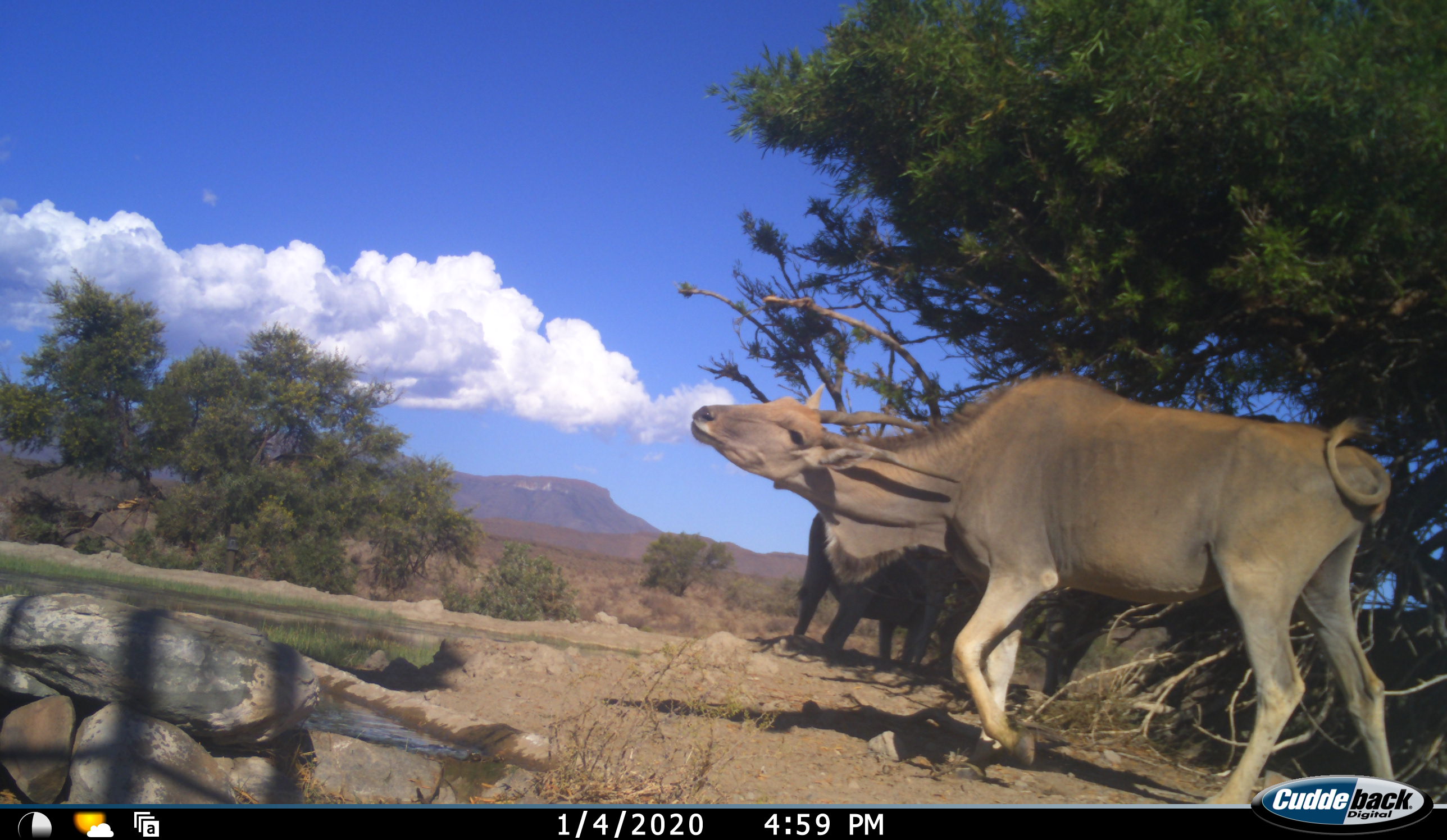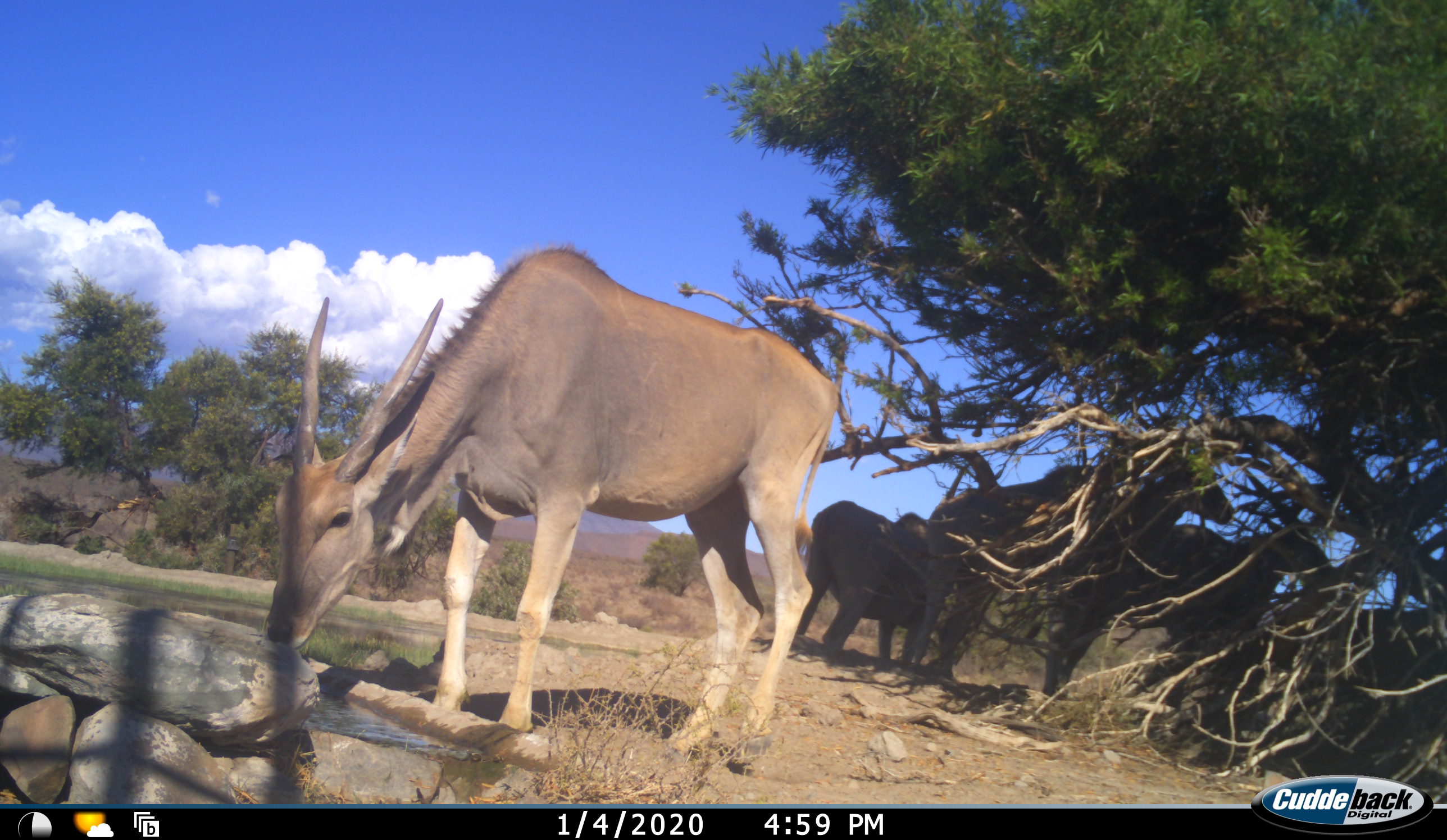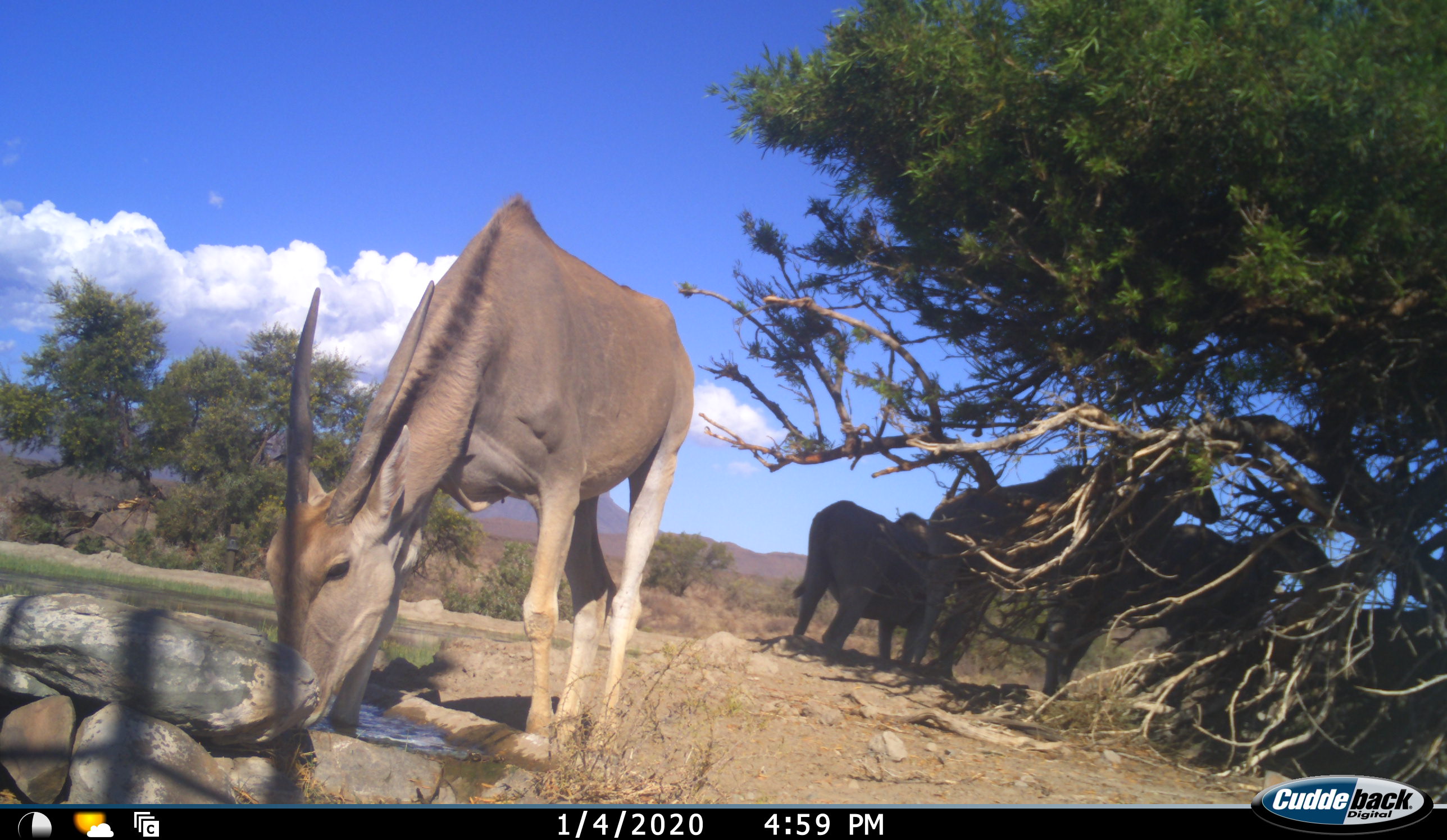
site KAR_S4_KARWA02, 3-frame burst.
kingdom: Animalia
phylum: Chordata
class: Mammalia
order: Artiodactyla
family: Bovidae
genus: Tragelaphus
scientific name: Tragelaphus oryx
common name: eland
Eland (Tragelaphus oryx), count 4. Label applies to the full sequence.